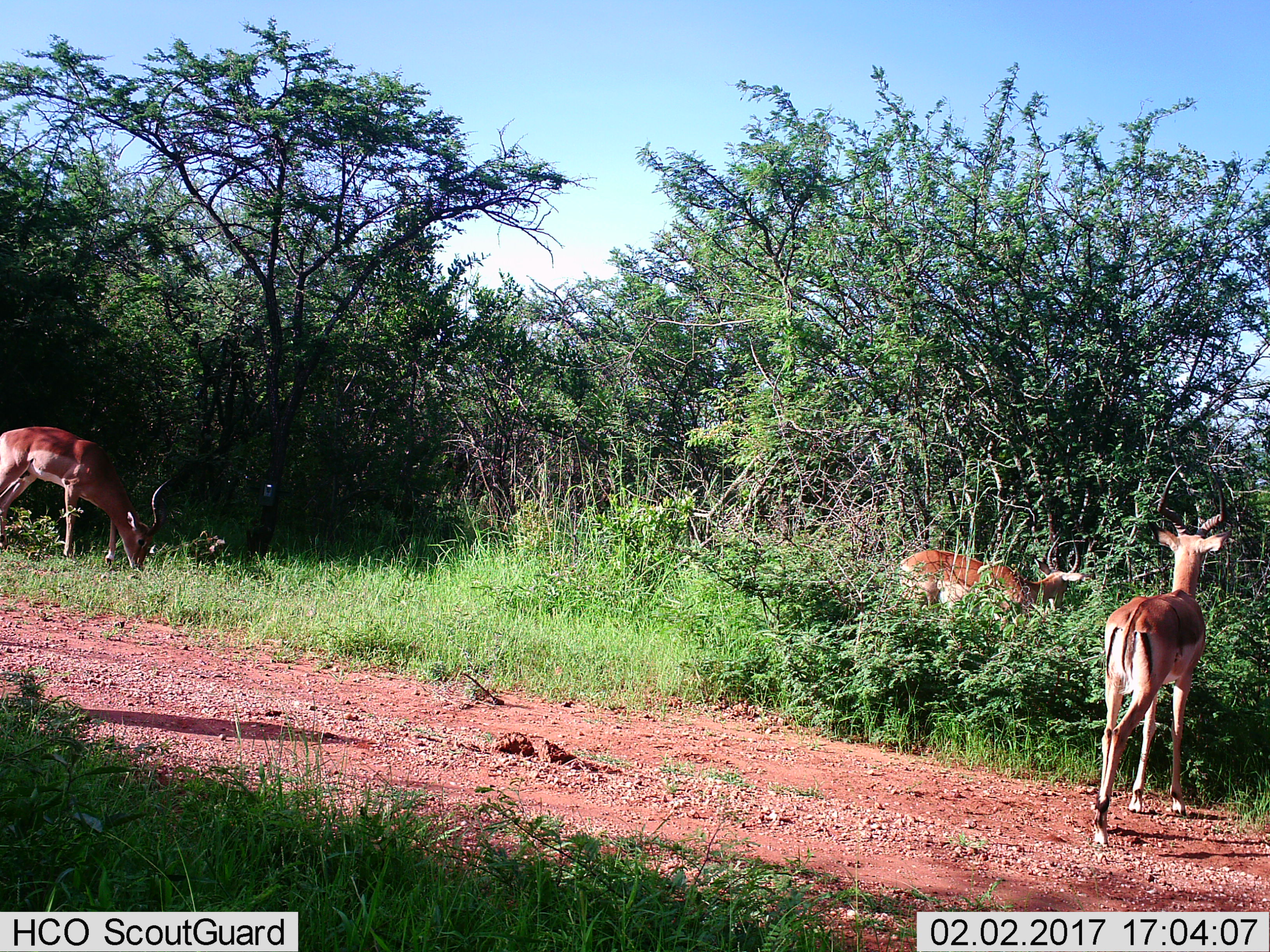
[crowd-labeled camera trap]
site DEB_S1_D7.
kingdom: Animalia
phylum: Chordata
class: Mammalia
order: Artiodactyla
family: Bovidae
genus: Aepyceros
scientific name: Aepyceros melampus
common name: impala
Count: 3.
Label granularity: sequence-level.